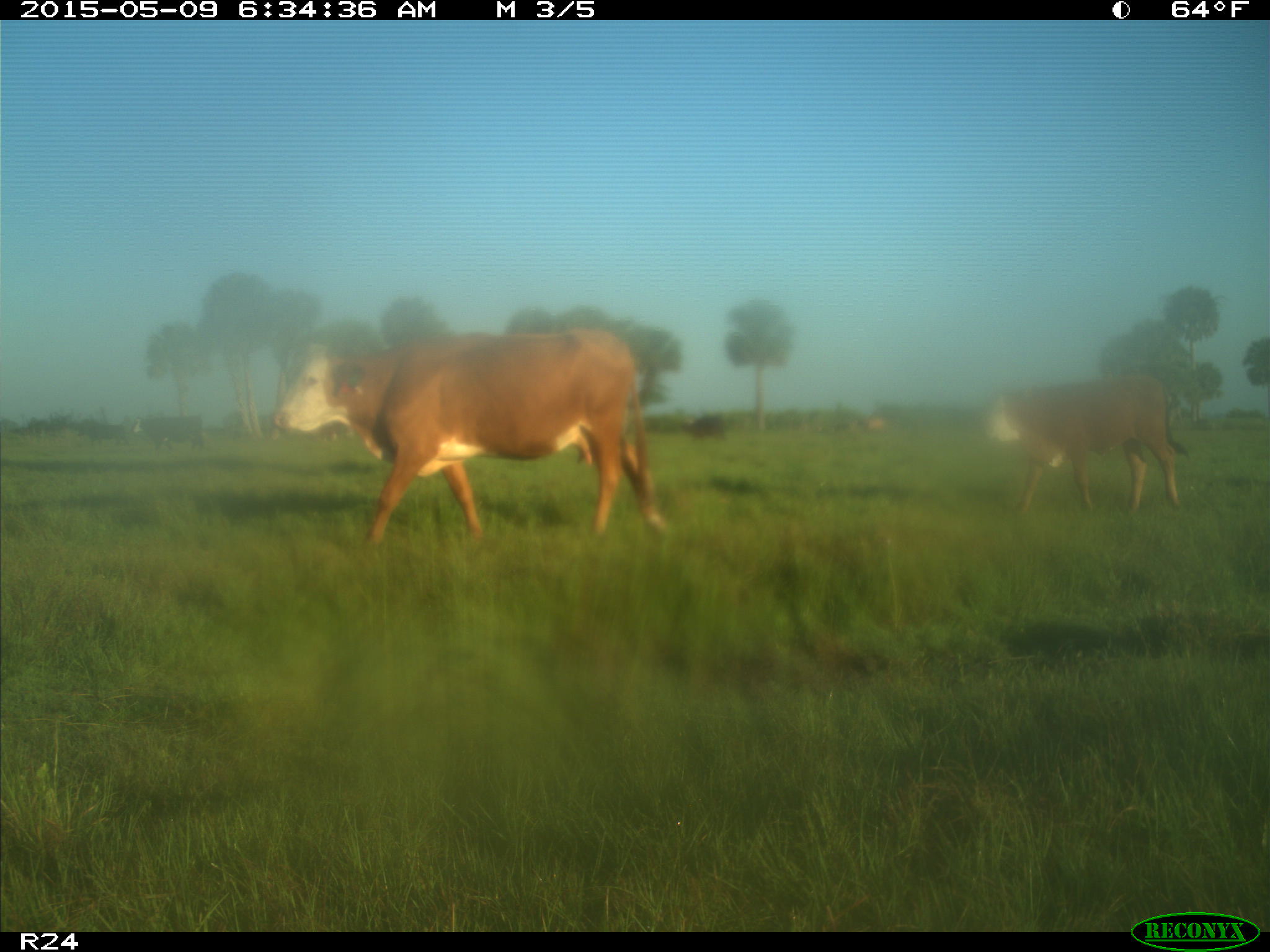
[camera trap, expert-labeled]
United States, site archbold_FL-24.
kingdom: Animalia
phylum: Chordata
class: Mammalia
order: Artiodactyla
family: Bovidae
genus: Bos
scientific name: Bos taurus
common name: domestic cow